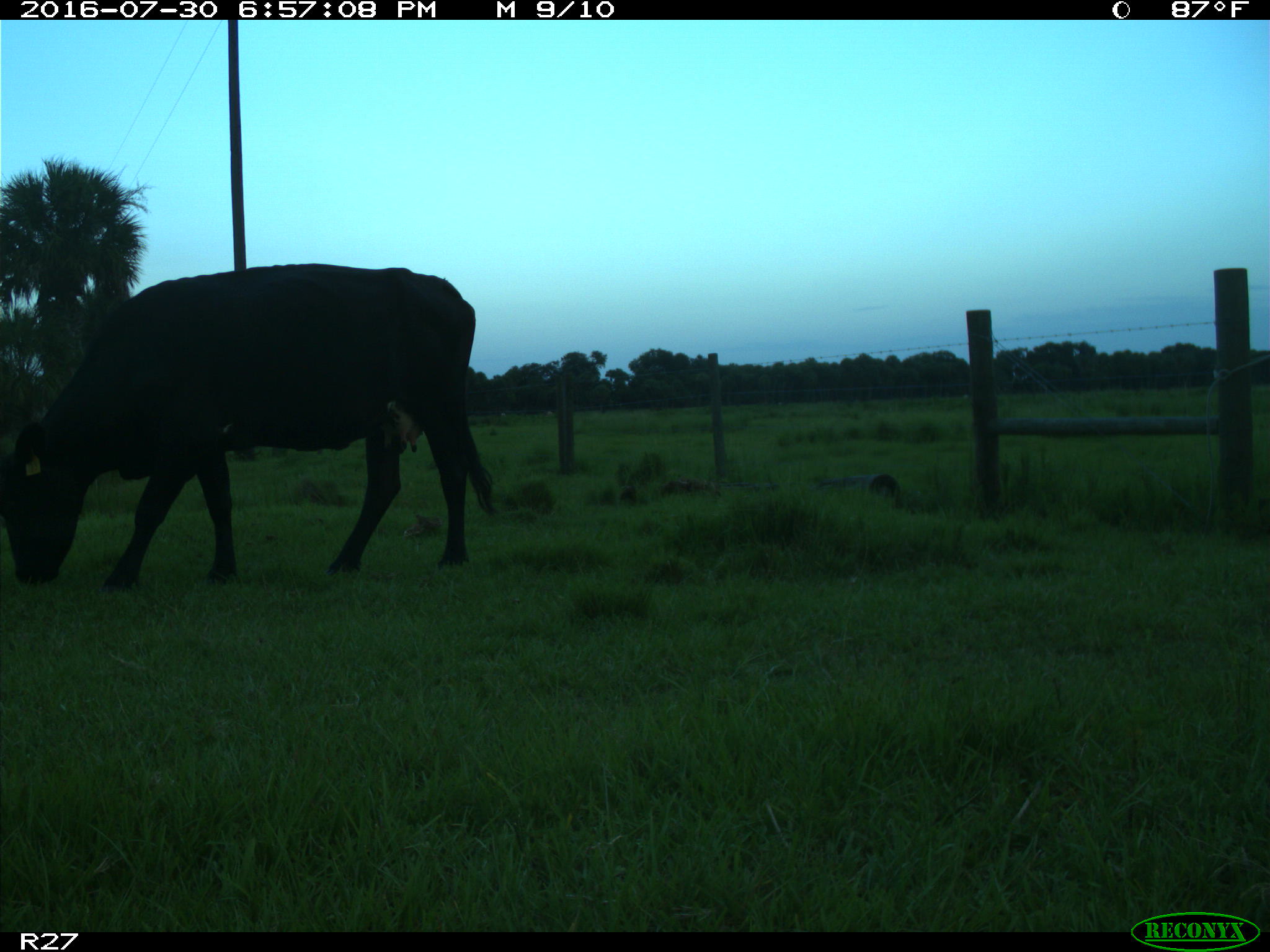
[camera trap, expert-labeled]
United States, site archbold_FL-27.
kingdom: Animalia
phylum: Chordata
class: Mammalia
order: Artiodactyla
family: Bovidae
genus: Bos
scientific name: Bos taurus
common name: domestic cow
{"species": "Bos taurus (domestic cow)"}